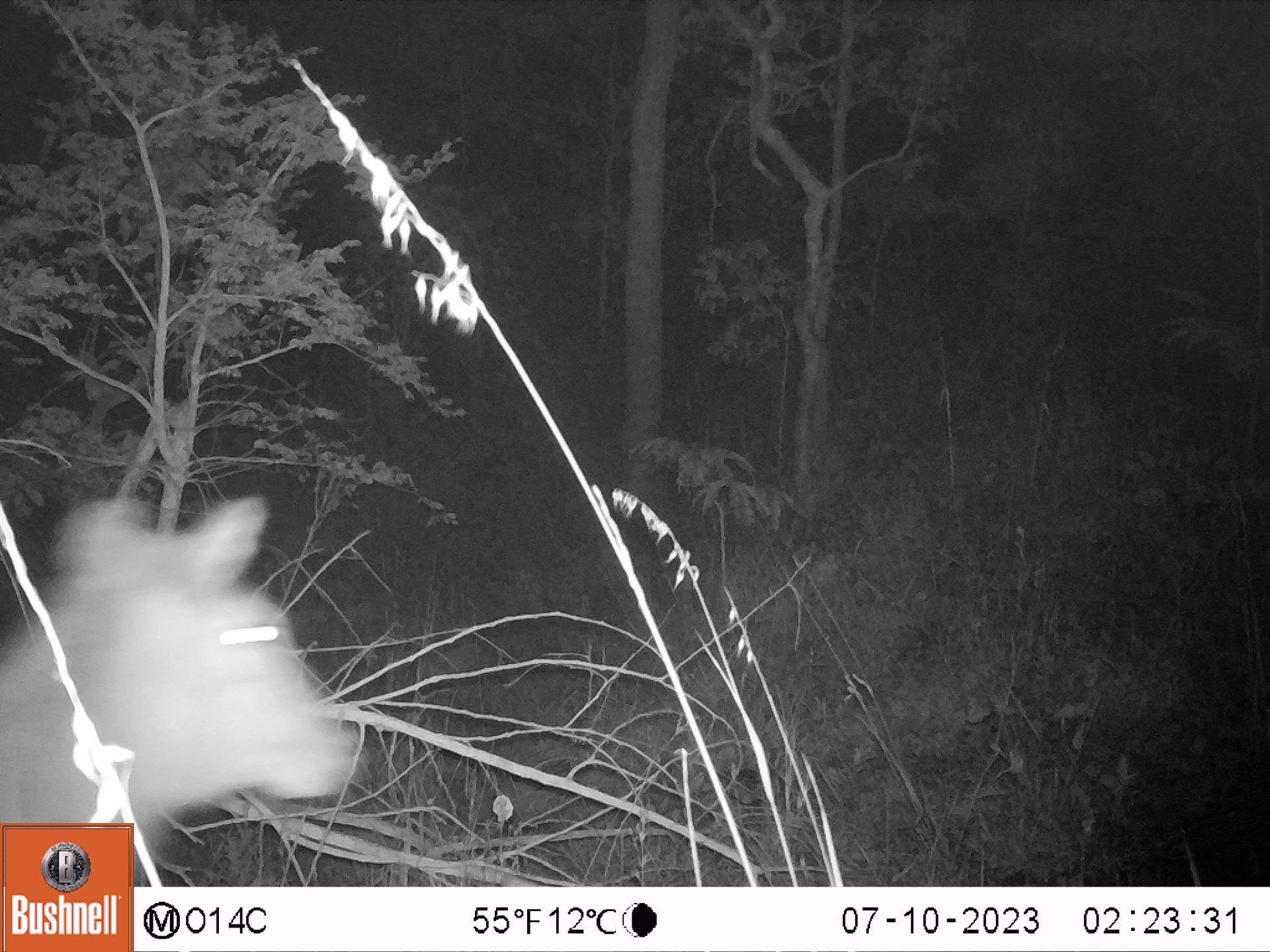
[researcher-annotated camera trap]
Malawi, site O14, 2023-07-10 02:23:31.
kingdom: Animalia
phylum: Chordata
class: Mammalia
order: Artiodactyla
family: Bovidae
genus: Kobus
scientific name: Kobus ellipsiprymnus ellipsiprymnus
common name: common waterbuck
Common waterbuck (Kobus ellipsiprymnus ellipsiprymnus), count 1.